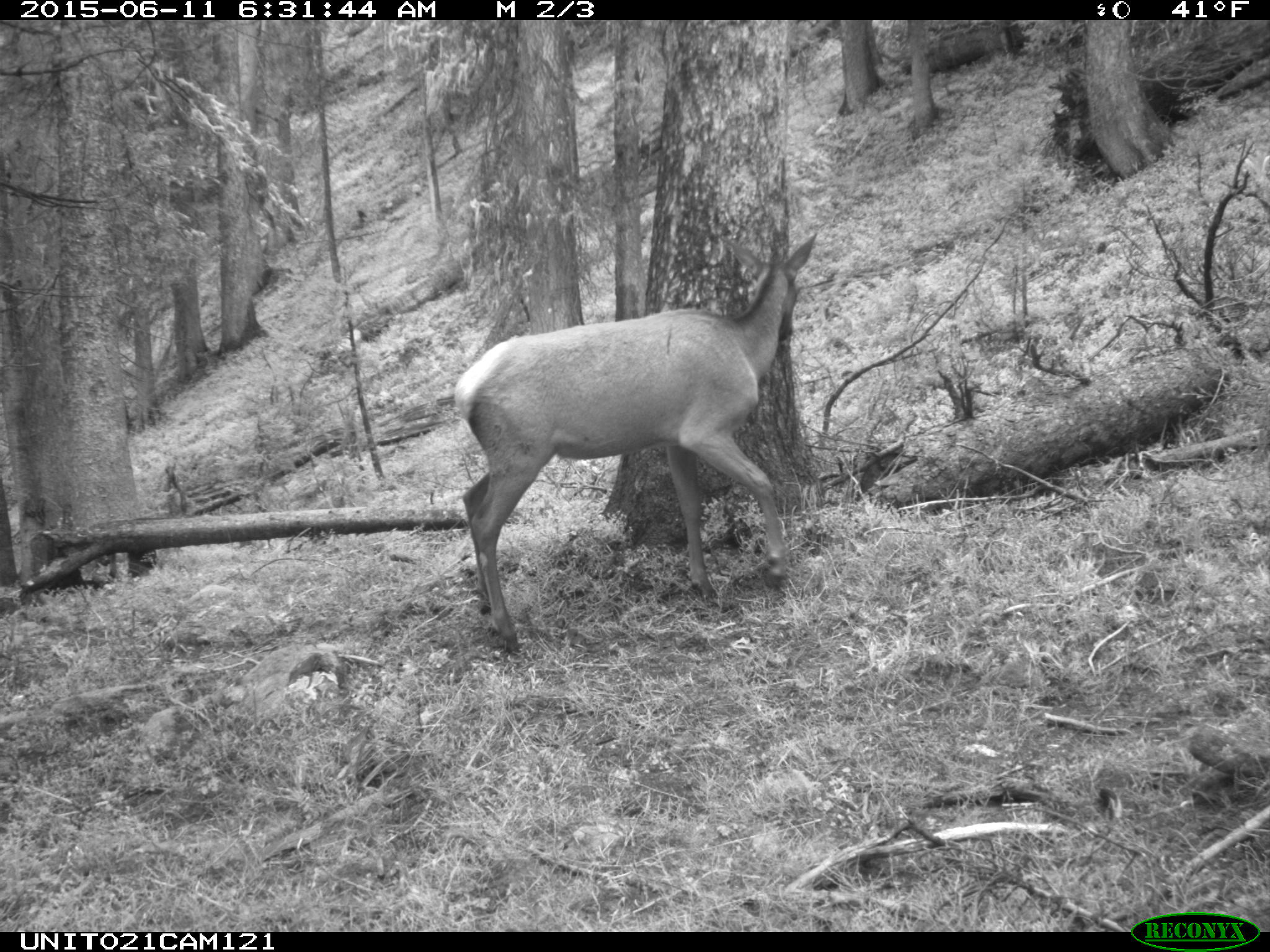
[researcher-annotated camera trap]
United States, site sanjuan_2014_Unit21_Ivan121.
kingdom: Animalia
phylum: Chordata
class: Mammalia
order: Artiodactyla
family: Cervidae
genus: Cervus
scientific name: Cervus elaphus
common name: red deer